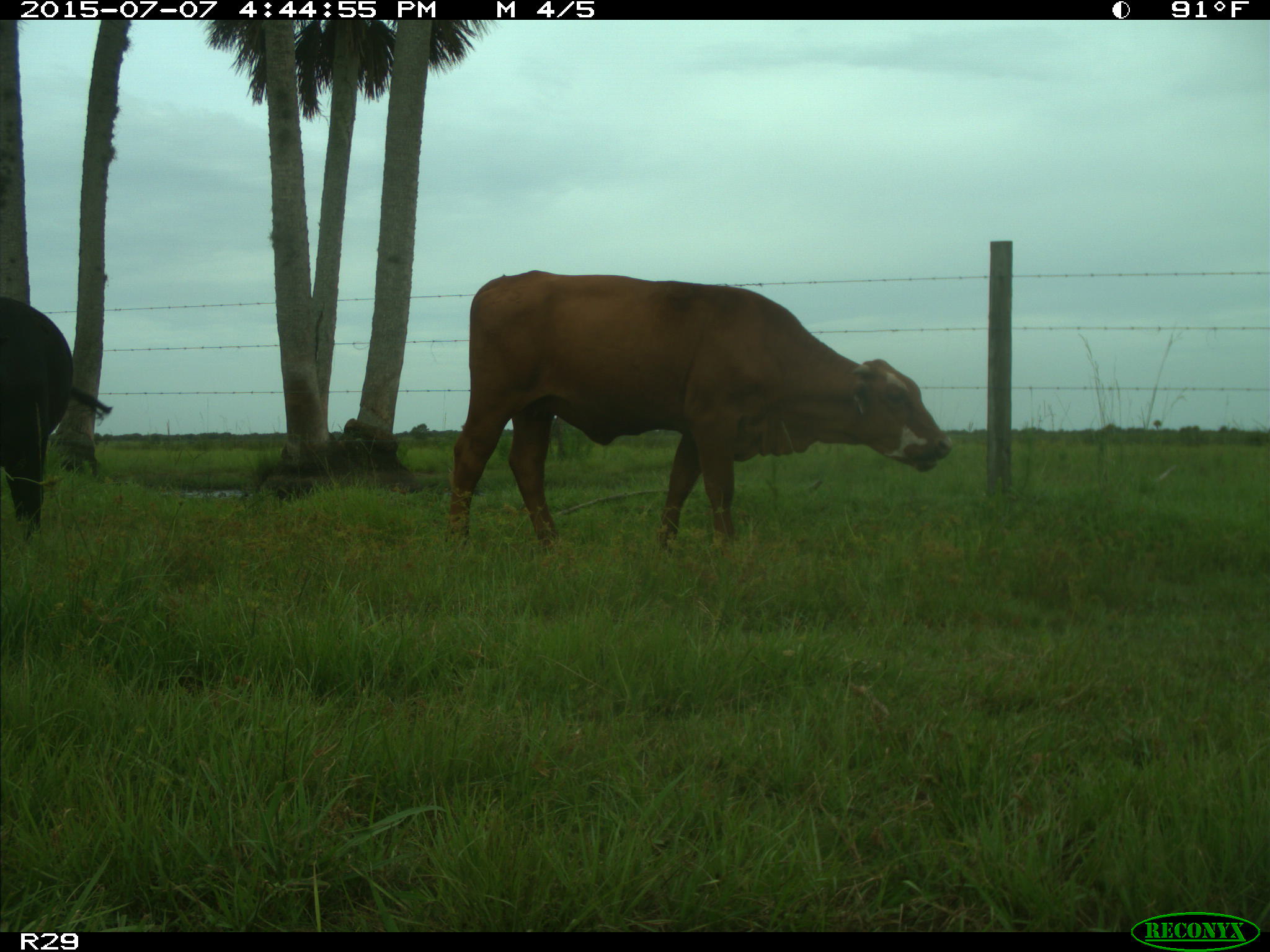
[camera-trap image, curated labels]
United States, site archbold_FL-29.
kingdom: Animalia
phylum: Chordata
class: Mammalia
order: Artiodactyla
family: Bovidae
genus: Bos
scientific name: Bos taurus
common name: domestic cow